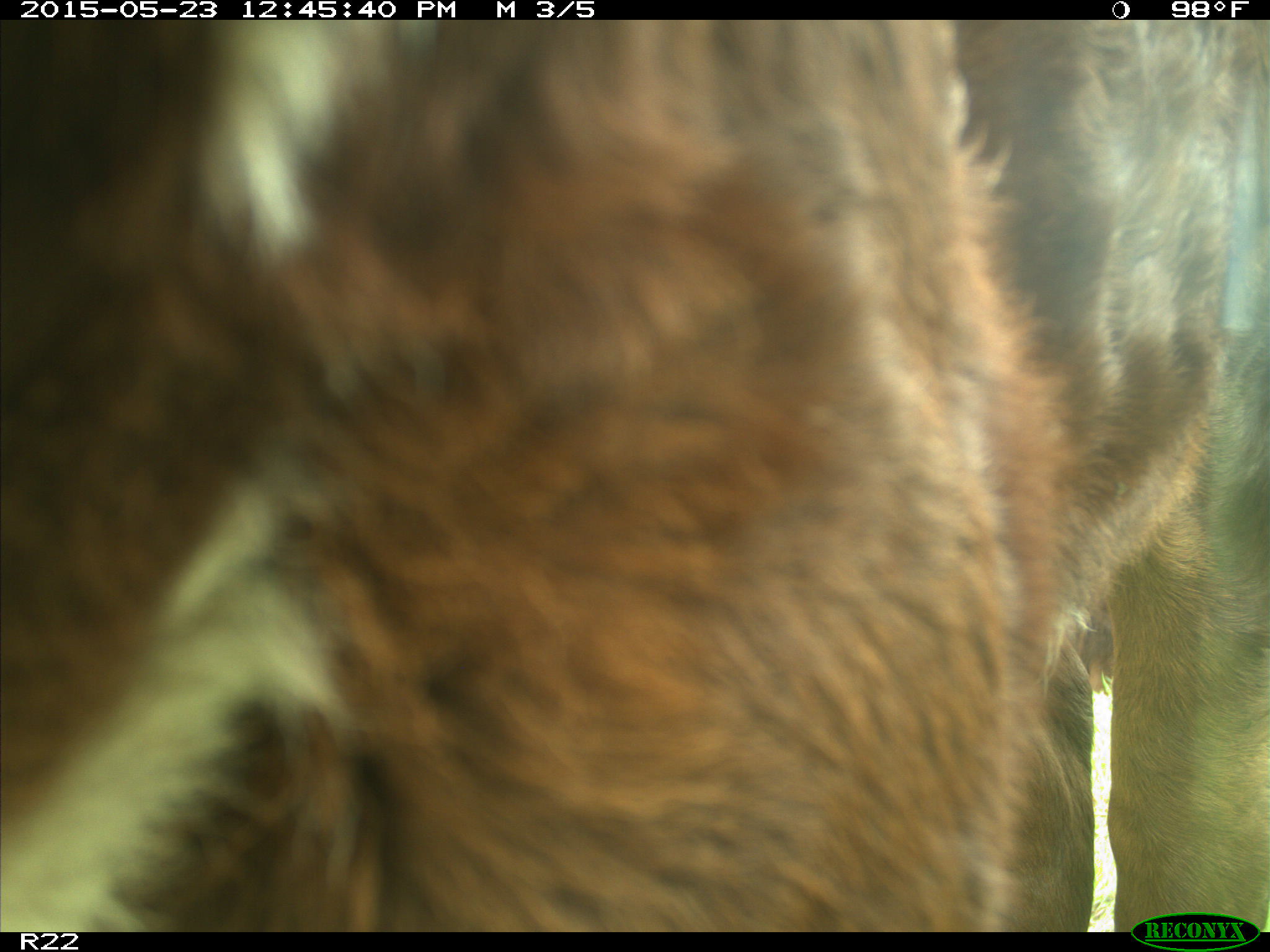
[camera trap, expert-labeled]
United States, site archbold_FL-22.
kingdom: Animalia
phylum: Chordata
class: Mammalia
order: Artiodactyla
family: Bovidae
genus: Bos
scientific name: Bos taurus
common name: domestic cow